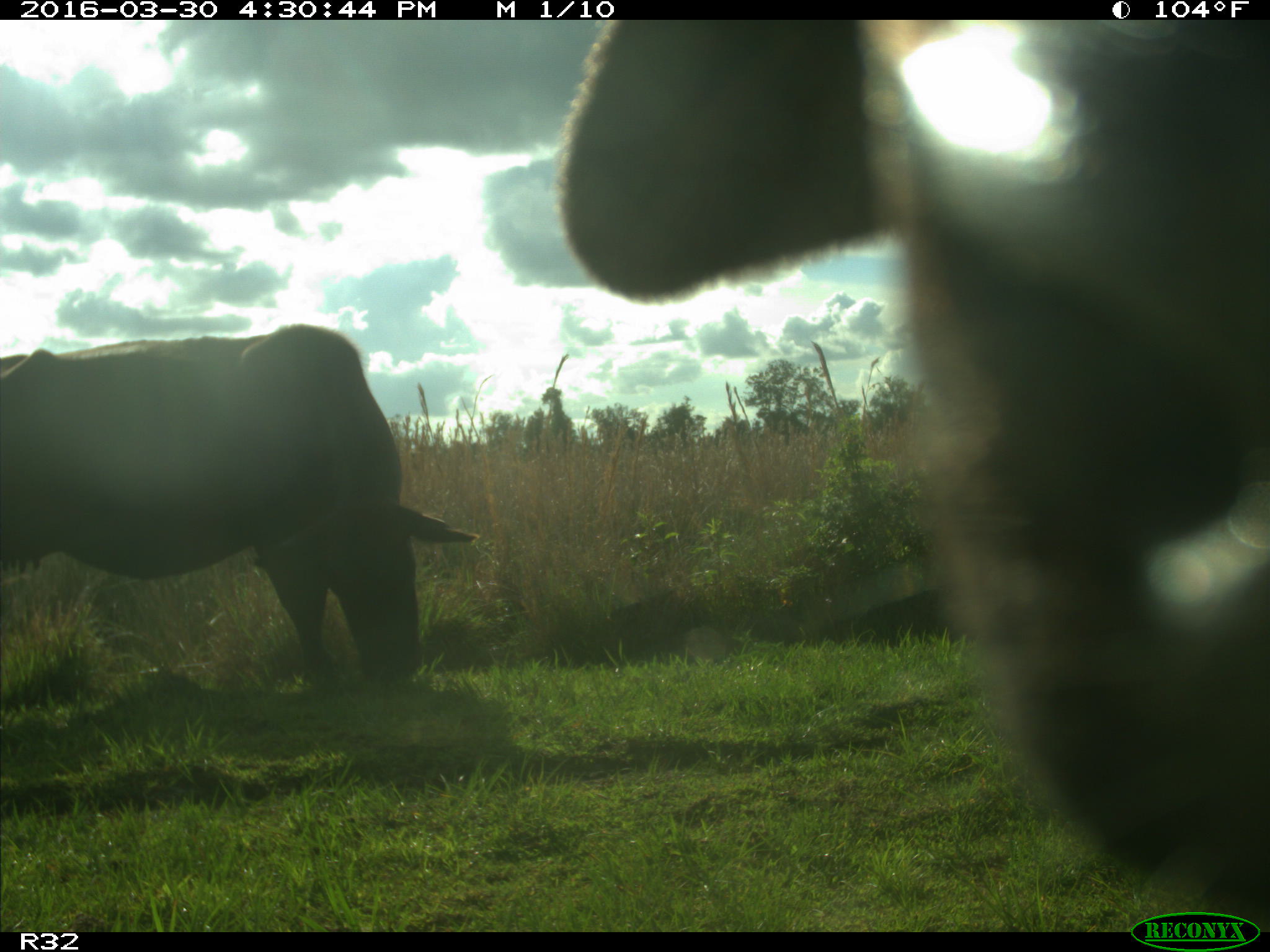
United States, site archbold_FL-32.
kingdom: Animalia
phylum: Chordata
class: Mammalia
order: Artiodactyla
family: Bovidae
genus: Bos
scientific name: Bos taurus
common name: domestic cow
Bos taurus (domestic cow).